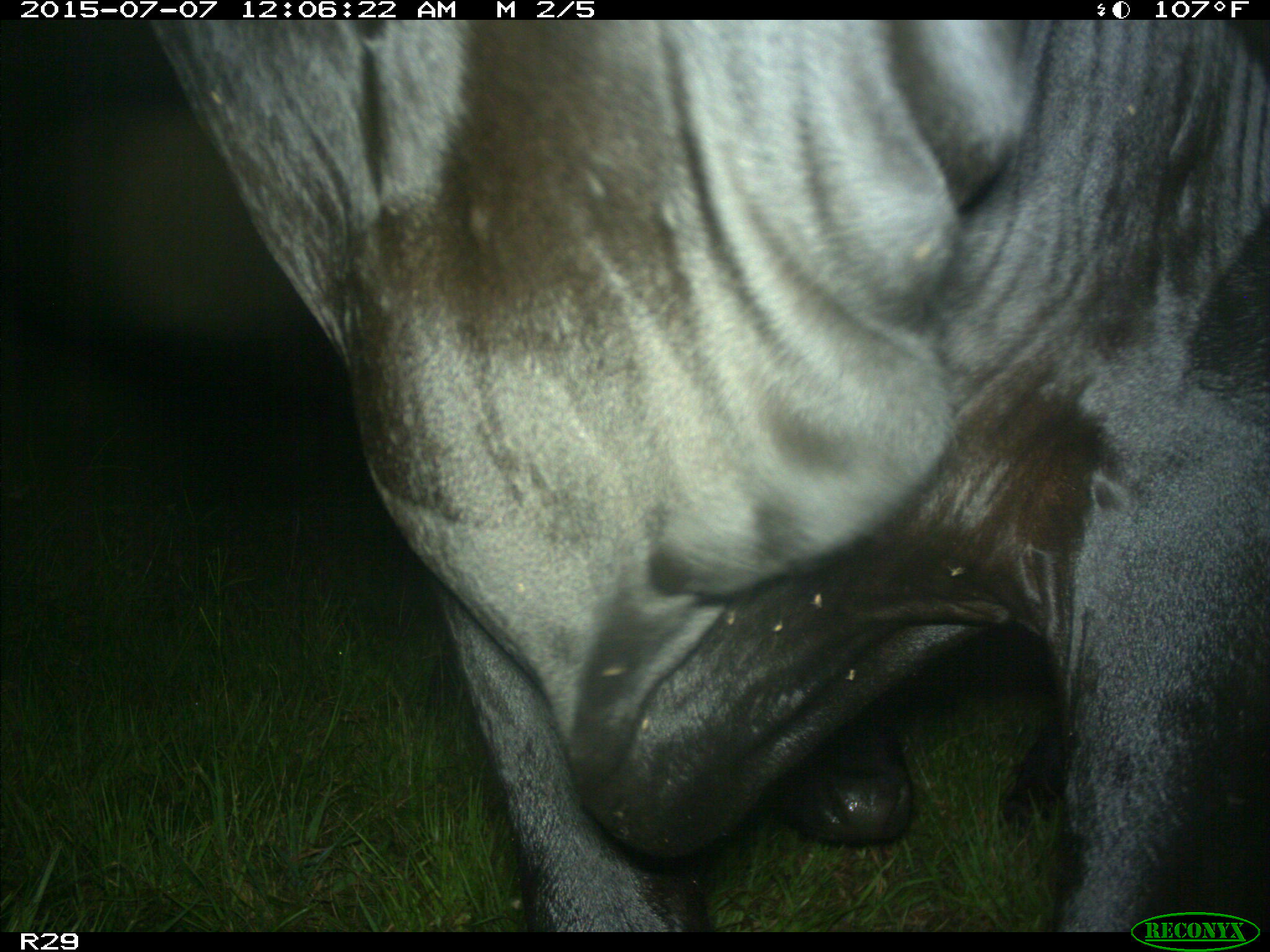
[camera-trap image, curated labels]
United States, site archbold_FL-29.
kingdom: Animalia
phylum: Chordata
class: Mammalia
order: Artiodactyla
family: Bovidae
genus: Bos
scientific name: Bos taurus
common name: domestic cow